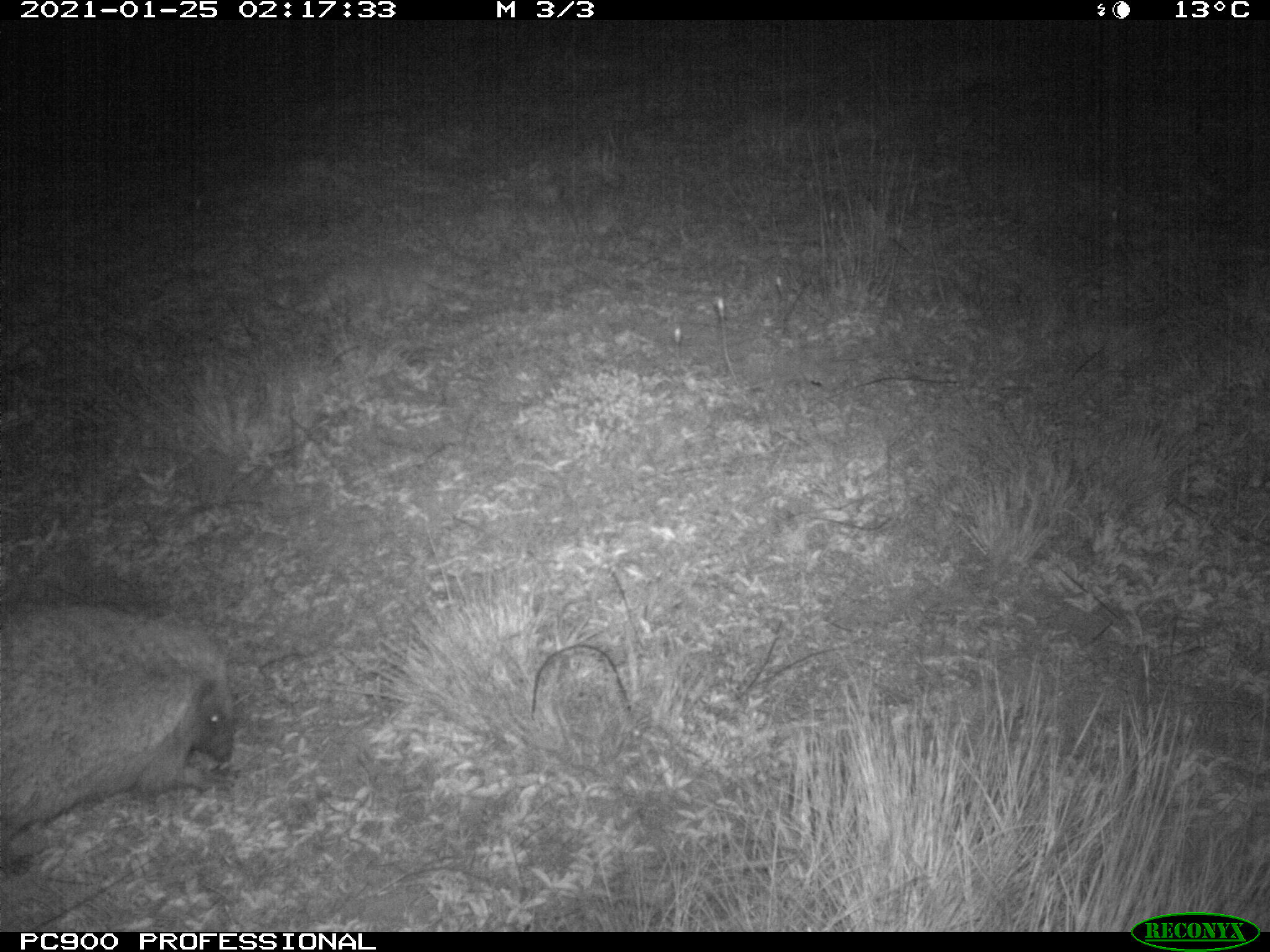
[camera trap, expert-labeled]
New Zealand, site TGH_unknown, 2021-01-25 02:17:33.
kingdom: Animalia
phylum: Chordata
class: Mammalia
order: Eulipotyphla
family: Erinaceidae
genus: Erinaceus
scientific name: Erinaceus europaeus europaeus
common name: european hedgehog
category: hedgehog